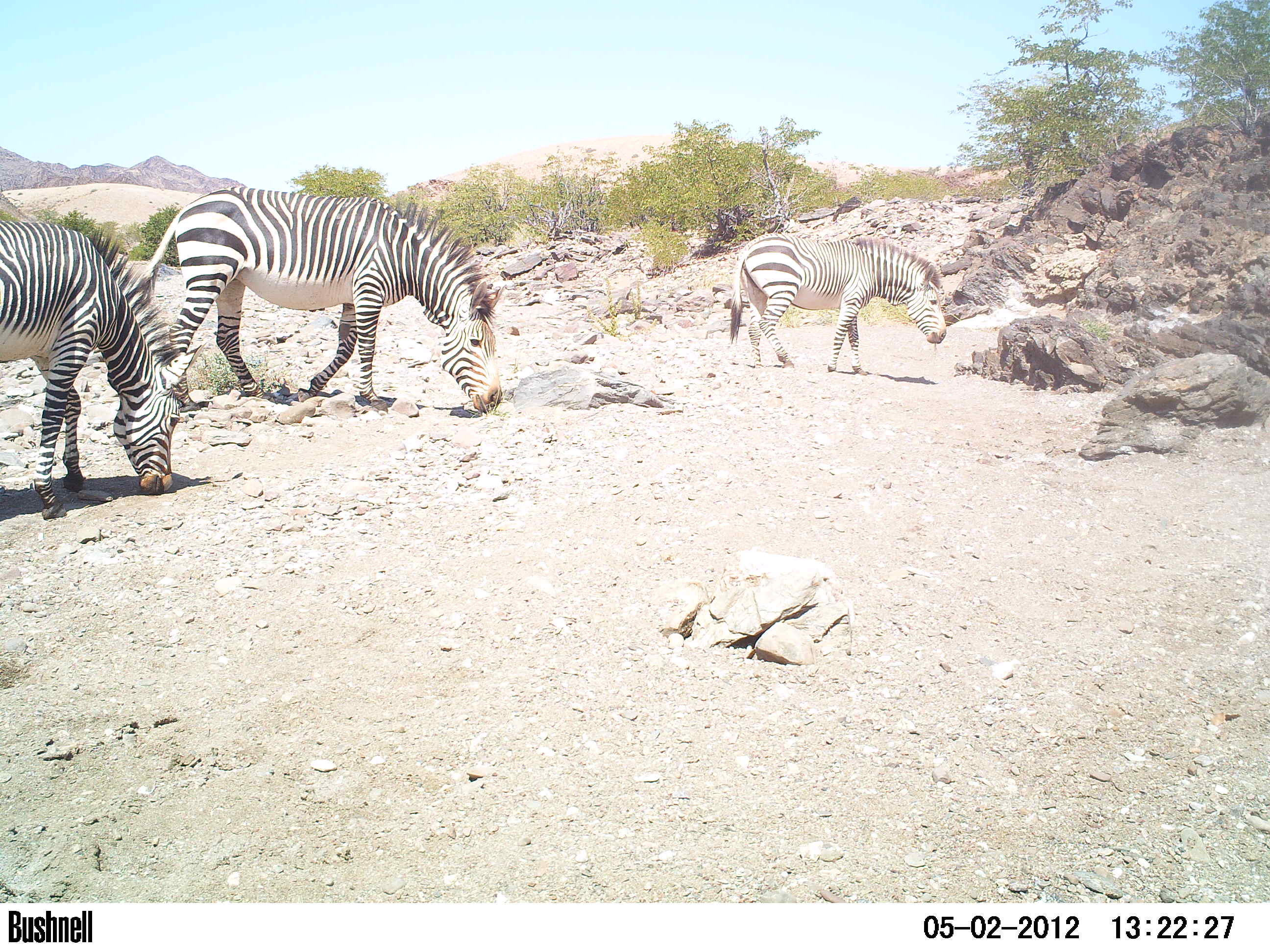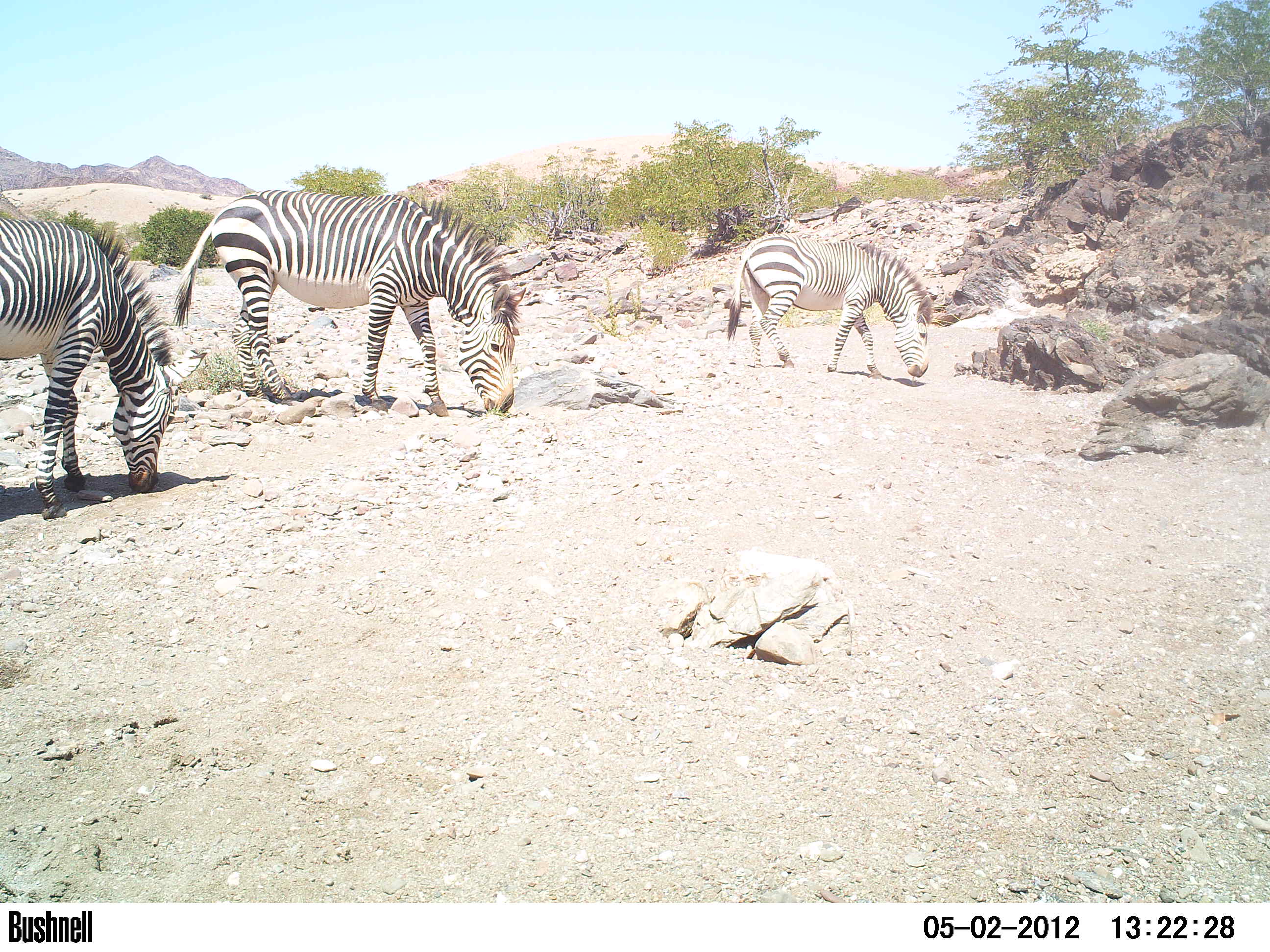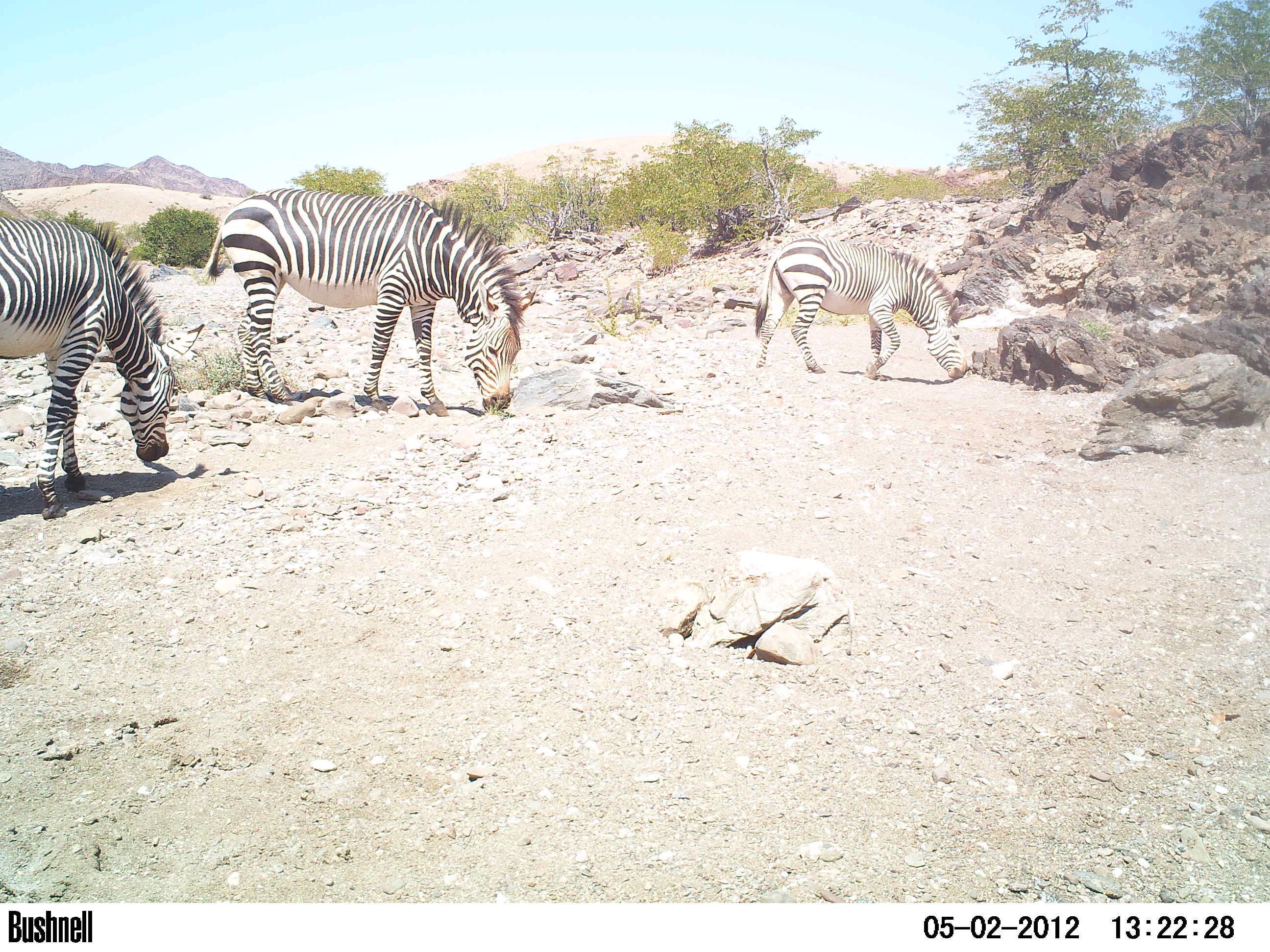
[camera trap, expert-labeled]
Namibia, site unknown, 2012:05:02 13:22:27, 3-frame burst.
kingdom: Animalia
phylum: Chordata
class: Mammalia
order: Perissodactyla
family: Equidae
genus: Equus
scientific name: Equus zebra hartmannae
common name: hartmann's mountain zebra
Equus zebra hartmannae (hartmann's mountain zebra).